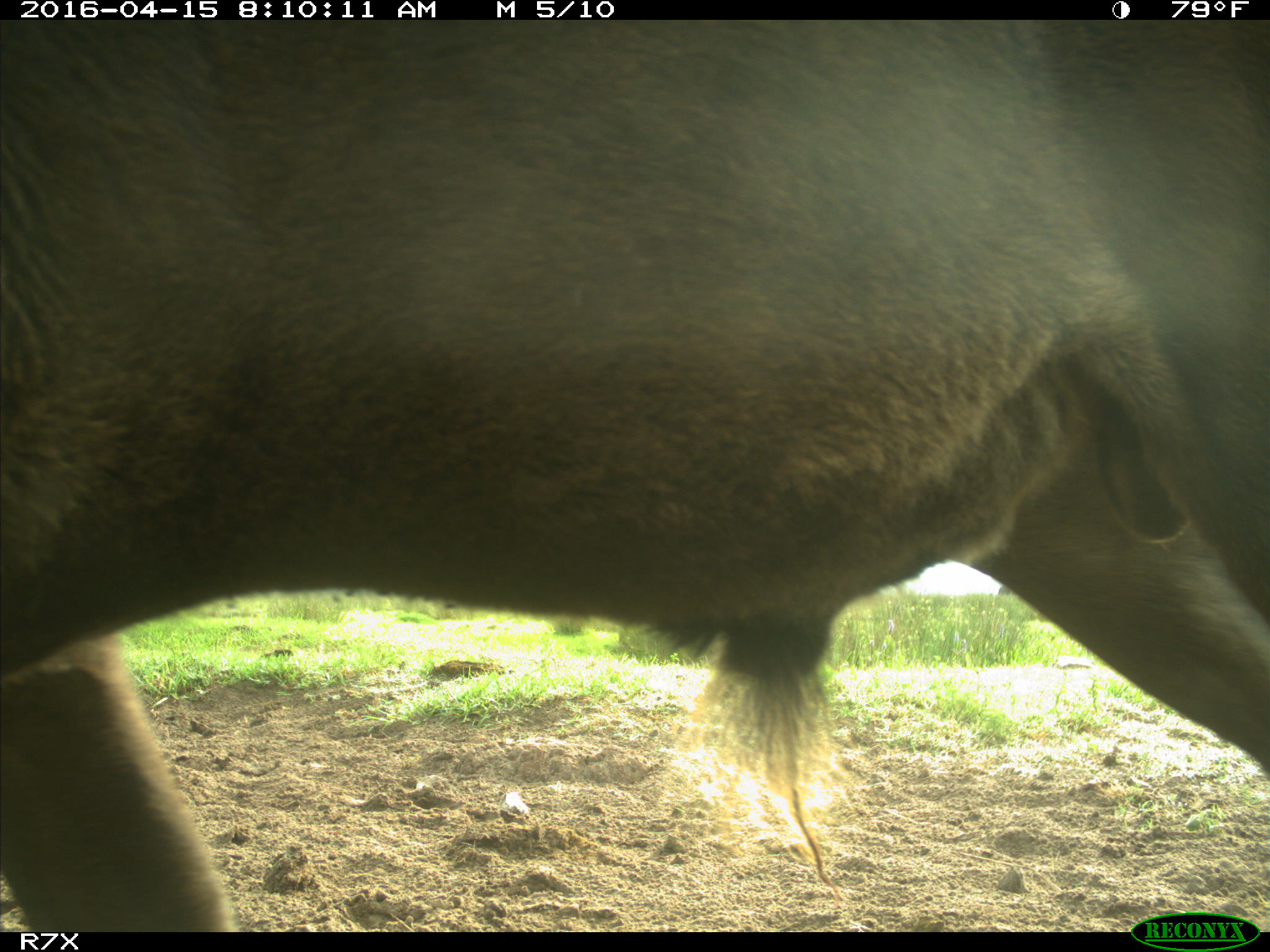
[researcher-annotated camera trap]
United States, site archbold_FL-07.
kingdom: Animalia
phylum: Chordata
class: Mammalia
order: Artiodactyla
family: Bovidae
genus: Bos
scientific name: Bos taurus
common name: domestic cow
Bos taurus (domestic cow).